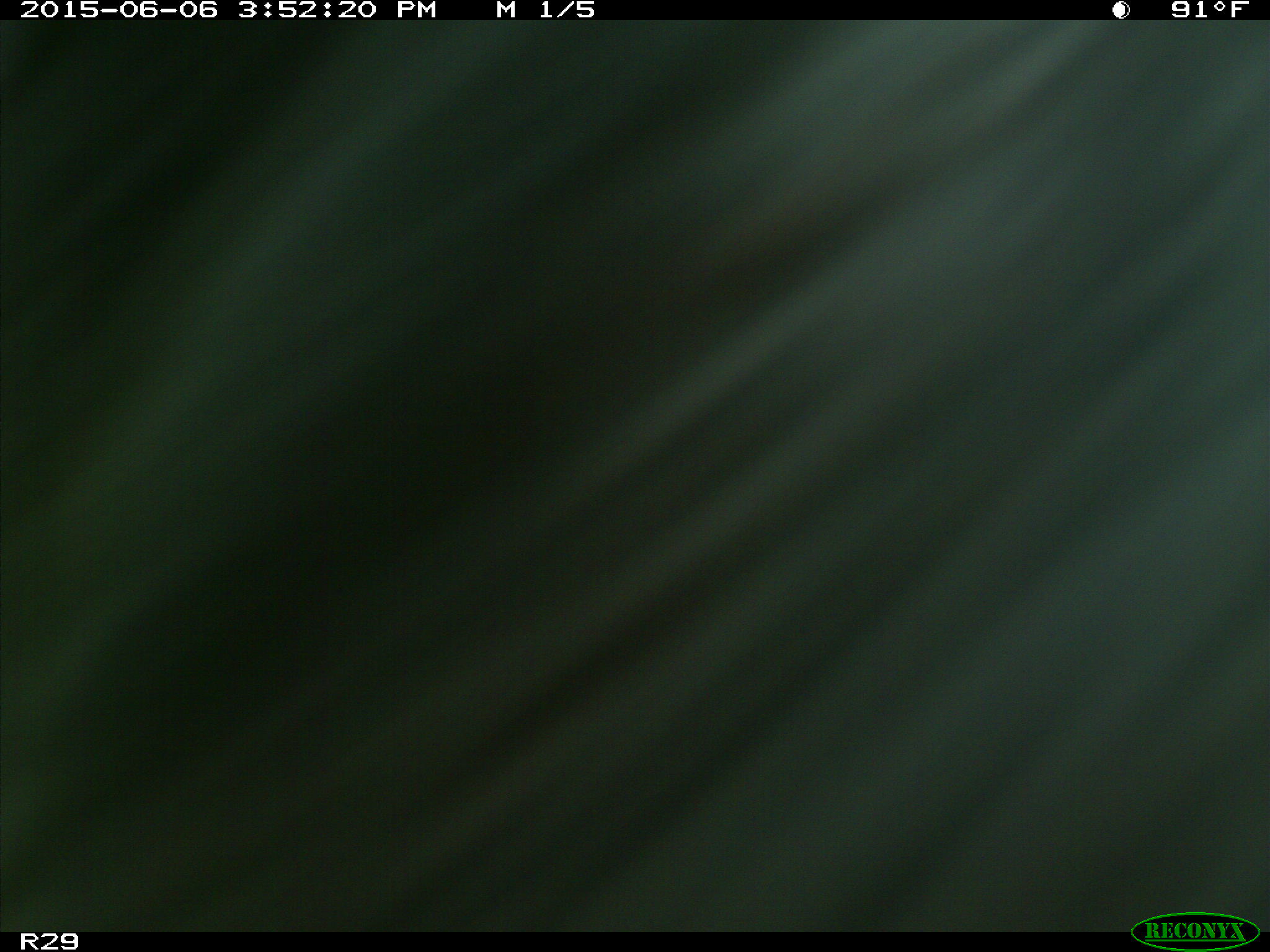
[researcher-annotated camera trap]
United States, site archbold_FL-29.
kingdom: Animalia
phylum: Chordata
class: Mammalia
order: Artiodactyla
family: Bovidae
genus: Bos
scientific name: Bos taurus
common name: domestic cow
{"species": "Bos taurus (domestic cow)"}